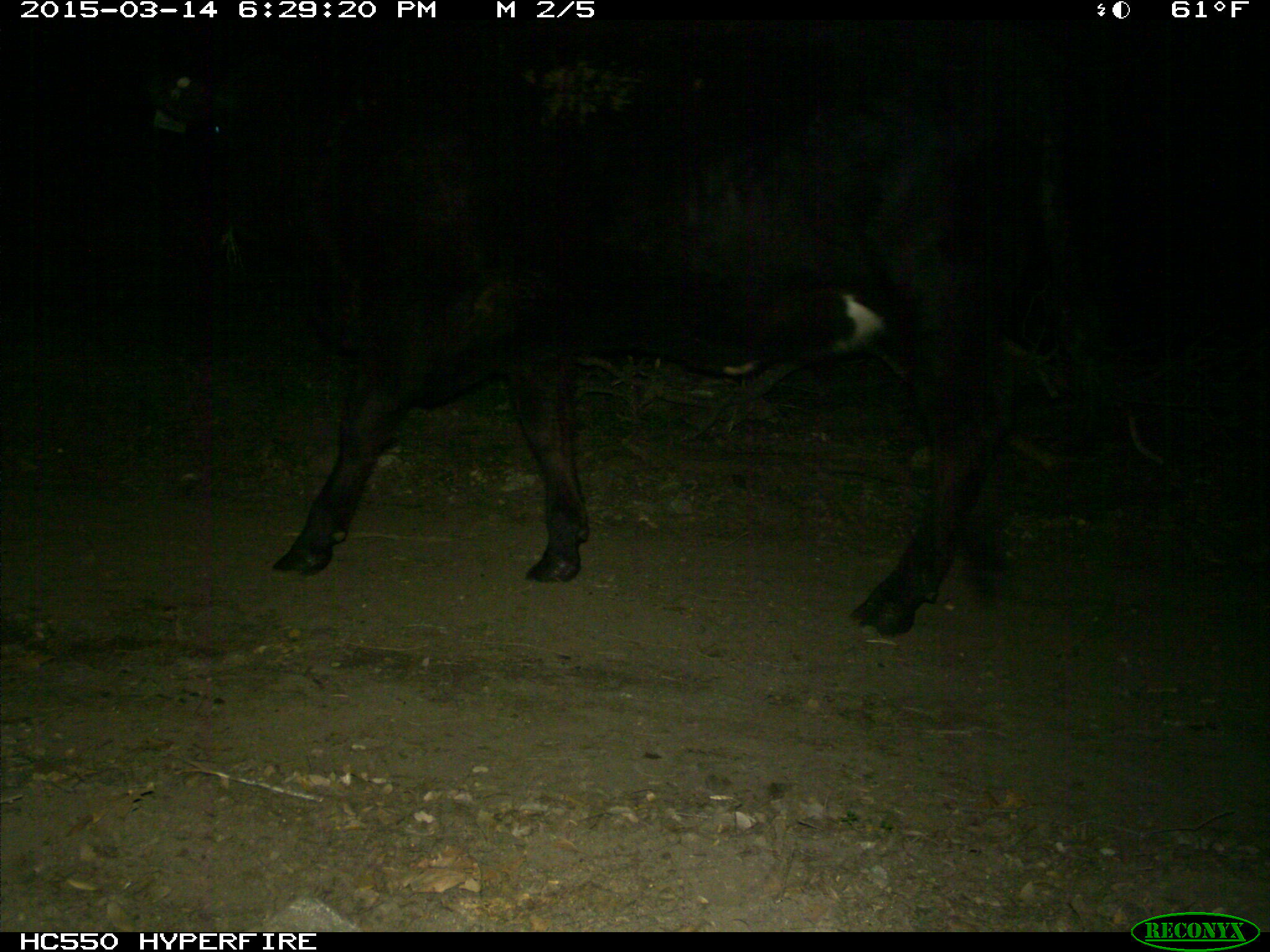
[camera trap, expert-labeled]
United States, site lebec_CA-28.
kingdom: Animalia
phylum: Chordata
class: Mammalia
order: Artiodactyla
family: Bovidae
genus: Bos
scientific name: Bos taurus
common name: domestic cow